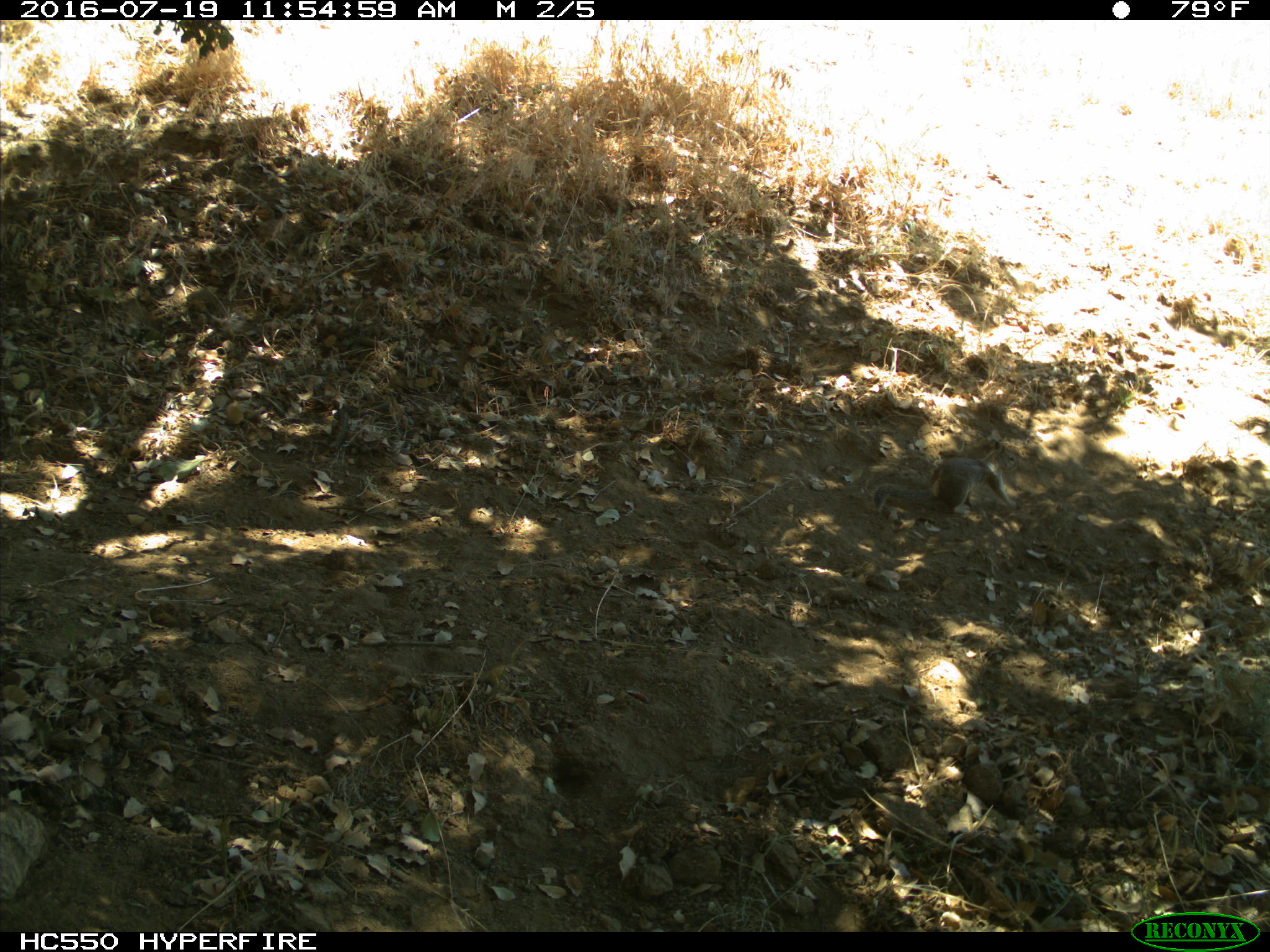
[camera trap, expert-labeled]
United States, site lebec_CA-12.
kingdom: Animalia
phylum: Chordata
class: Mammalia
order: Rodentia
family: Sciuridae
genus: Otospermophilus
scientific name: Otospermophilus beecheyi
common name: california ground squirrel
Otospermophilus beecheyi (california ground squirrel).